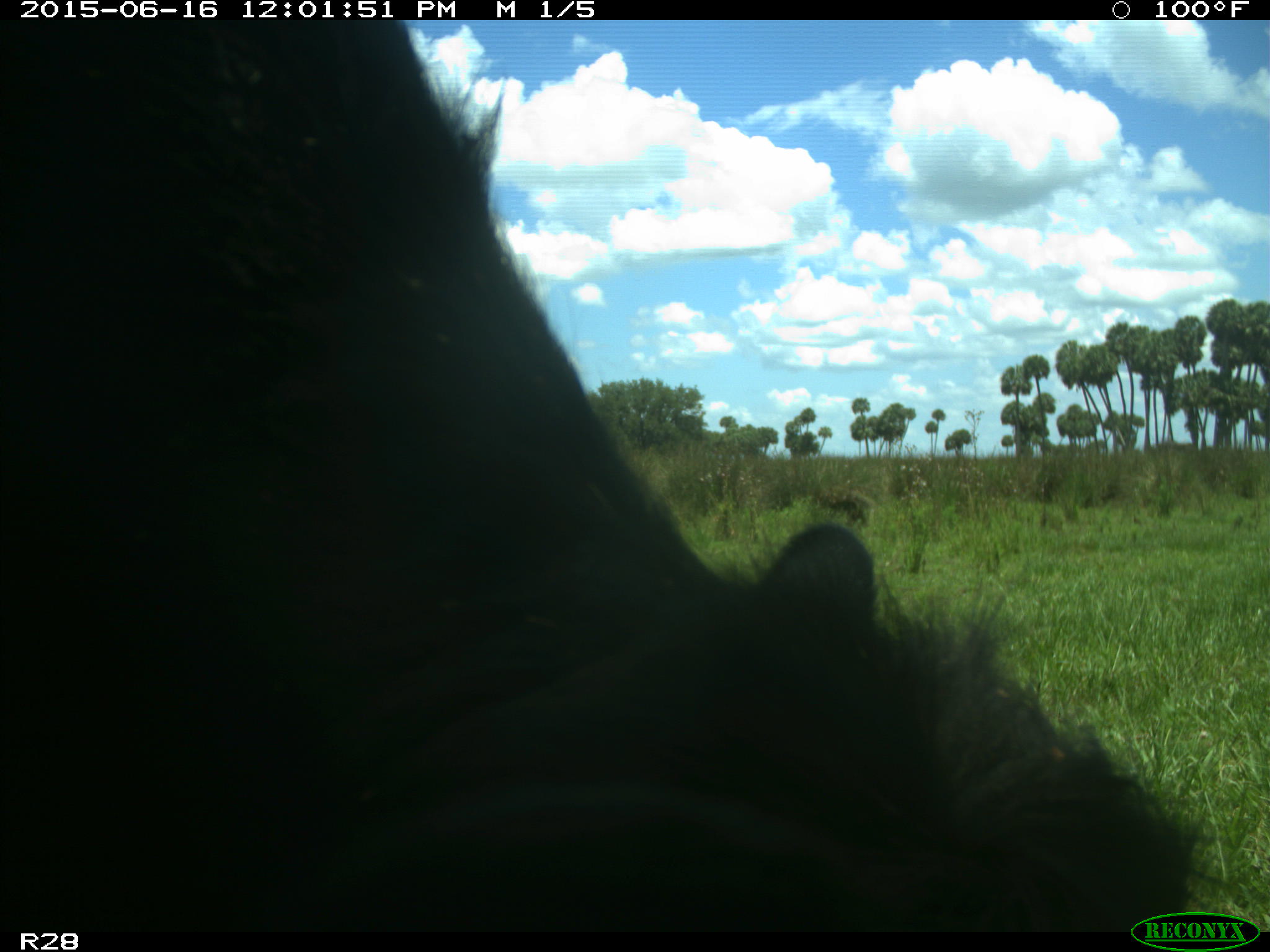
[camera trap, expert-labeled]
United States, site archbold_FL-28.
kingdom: Animalia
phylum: Chordata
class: Mammalia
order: Artiodactyla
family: Bovidae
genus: Bos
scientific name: Bos taurus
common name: domestic cow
Bos taurus (domestic cow).